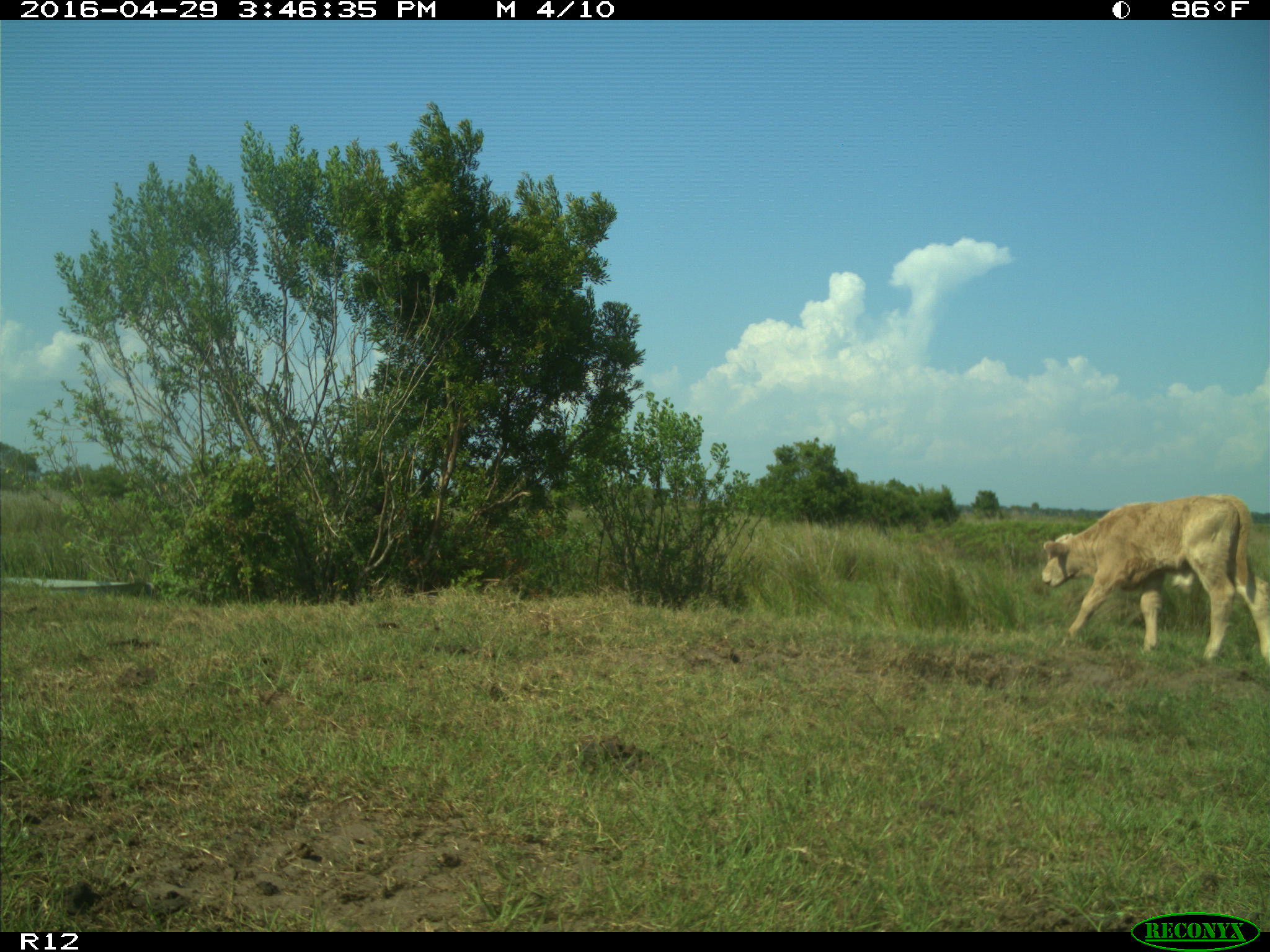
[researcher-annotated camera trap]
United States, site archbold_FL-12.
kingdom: Animalia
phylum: Chordata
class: Mammalia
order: Artiodactyla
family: Bovidae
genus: Bos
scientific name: Bos taurus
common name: domestic cow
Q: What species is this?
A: Bos taurus (domestic cow).